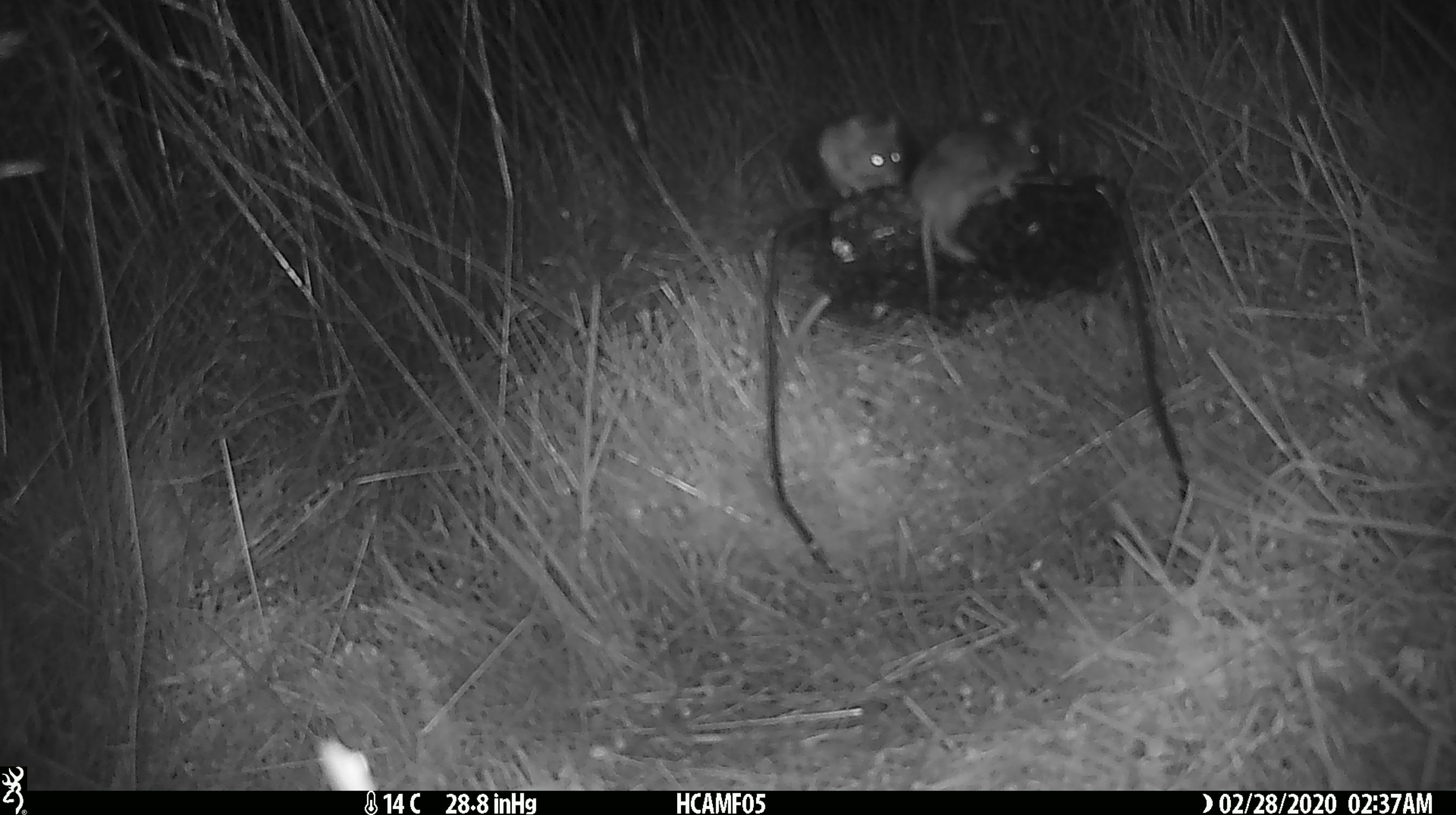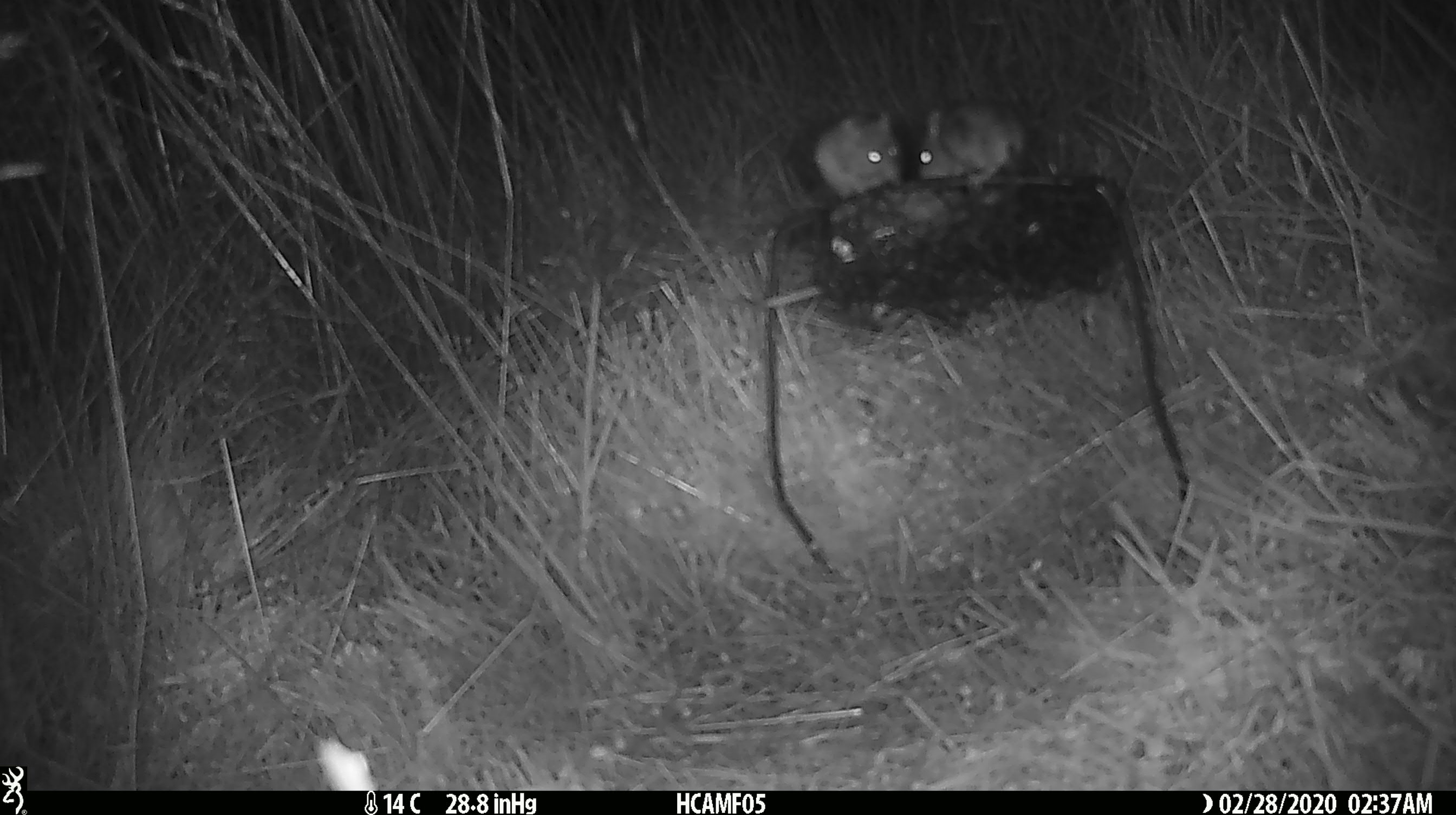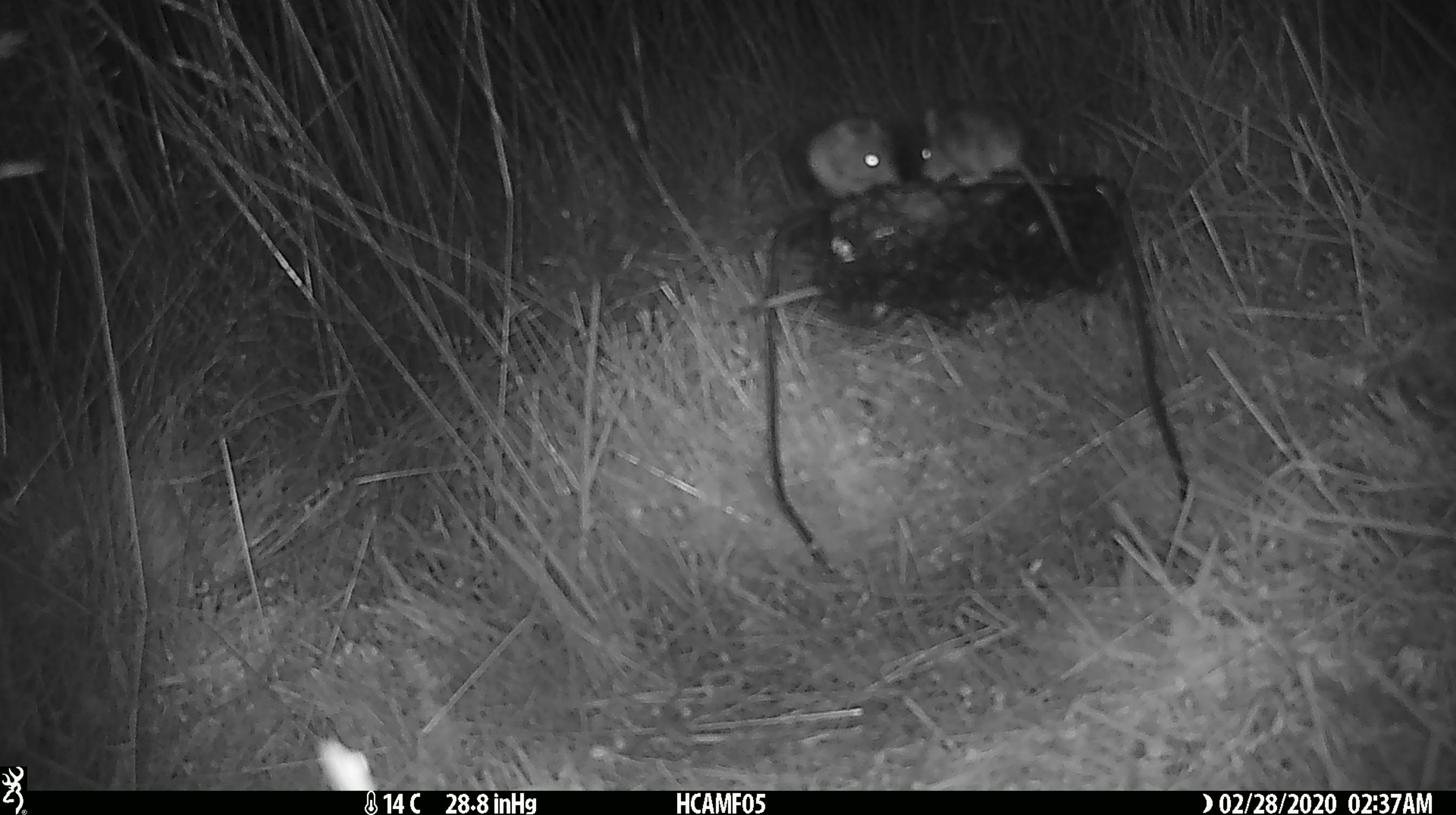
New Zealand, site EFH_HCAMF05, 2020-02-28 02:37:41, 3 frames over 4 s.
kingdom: Animalia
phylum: Chordata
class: Mammalia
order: Rodentia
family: Muridae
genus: Mus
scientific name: Mus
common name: mouse